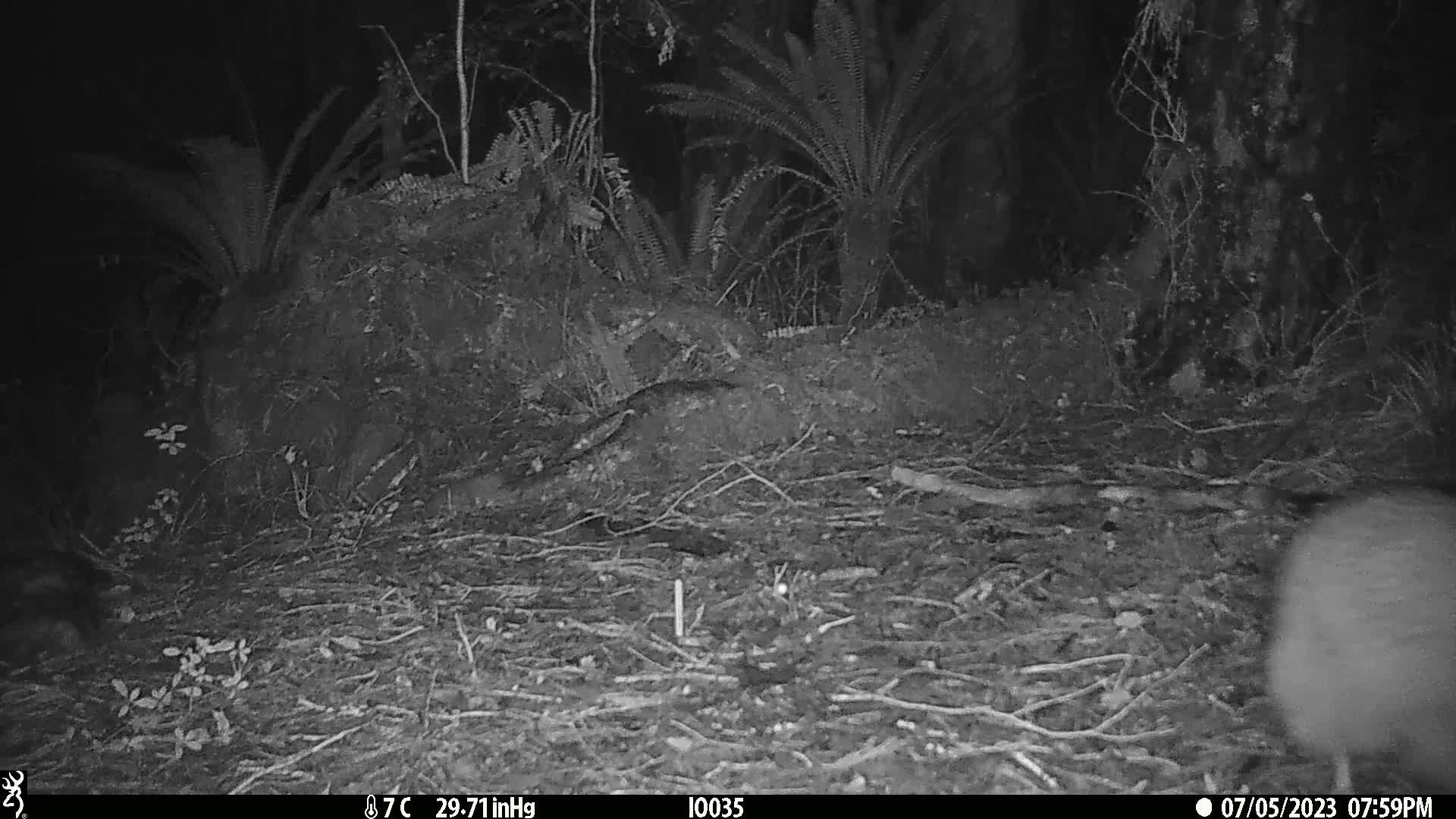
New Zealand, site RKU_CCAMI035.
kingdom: Animalia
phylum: Chordata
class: Aves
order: Apterygiformes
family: Apterygidae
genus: Apteryx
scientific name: Apteryx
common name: kiwi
Kiwi (Apteryx).